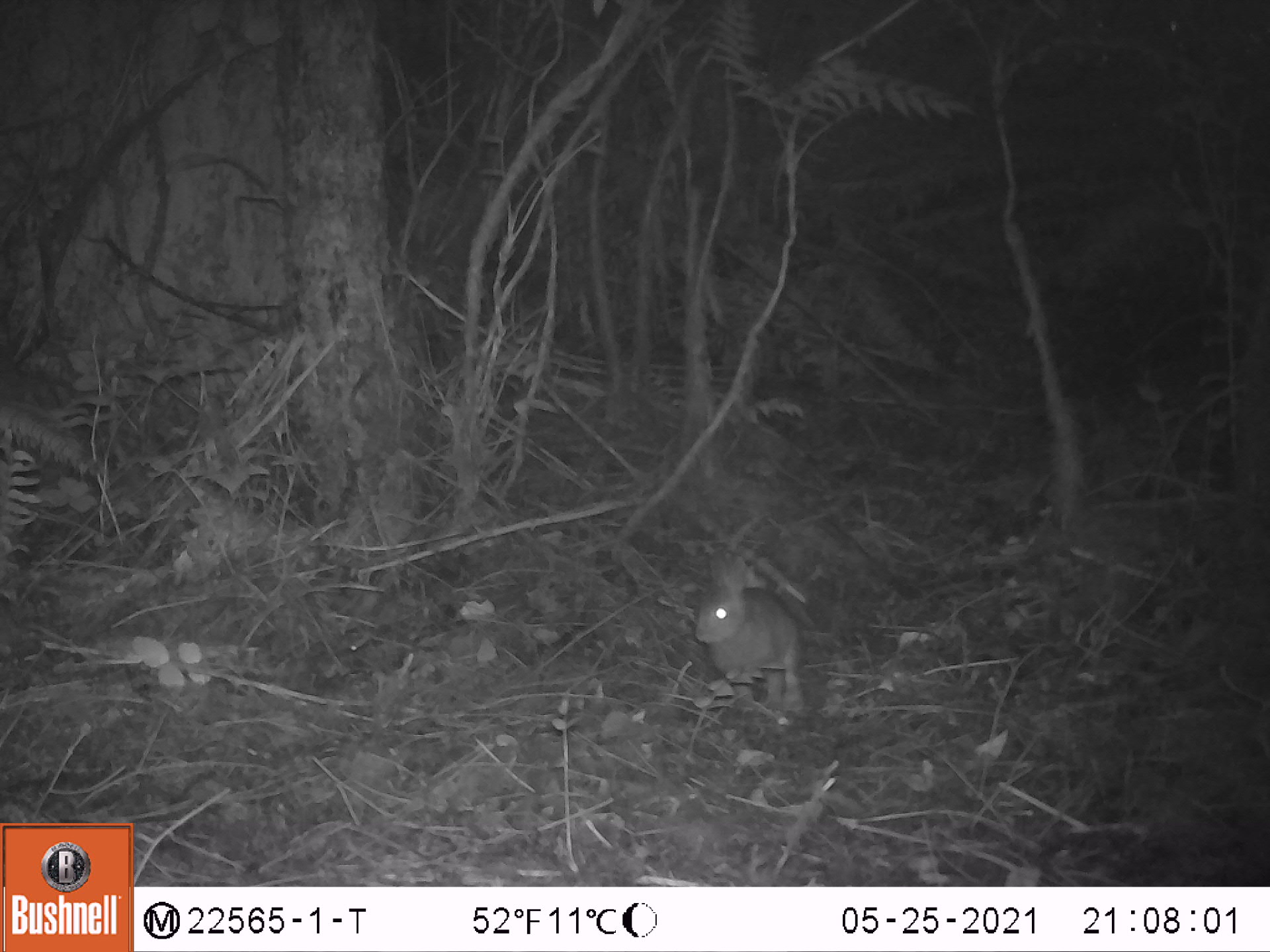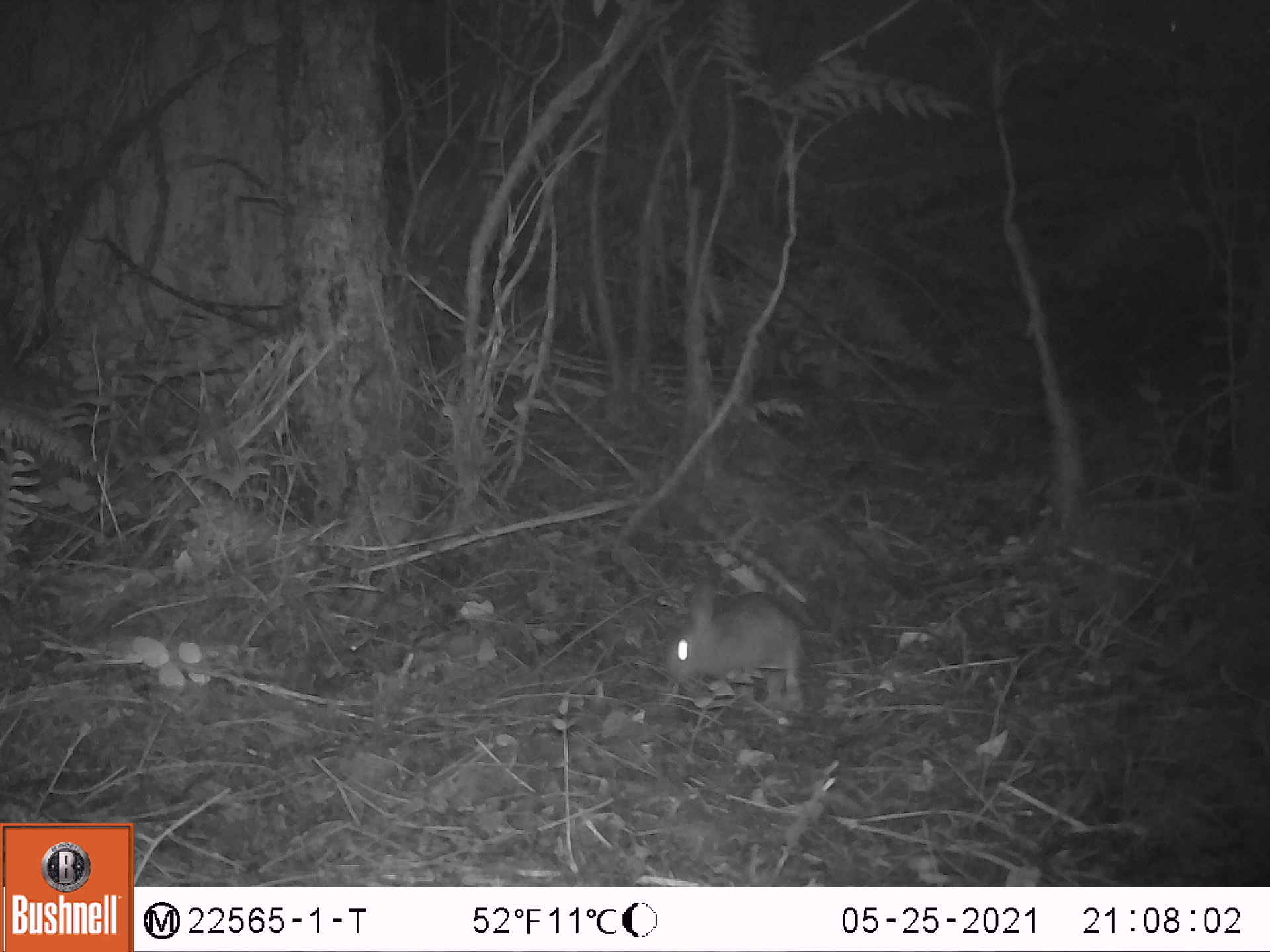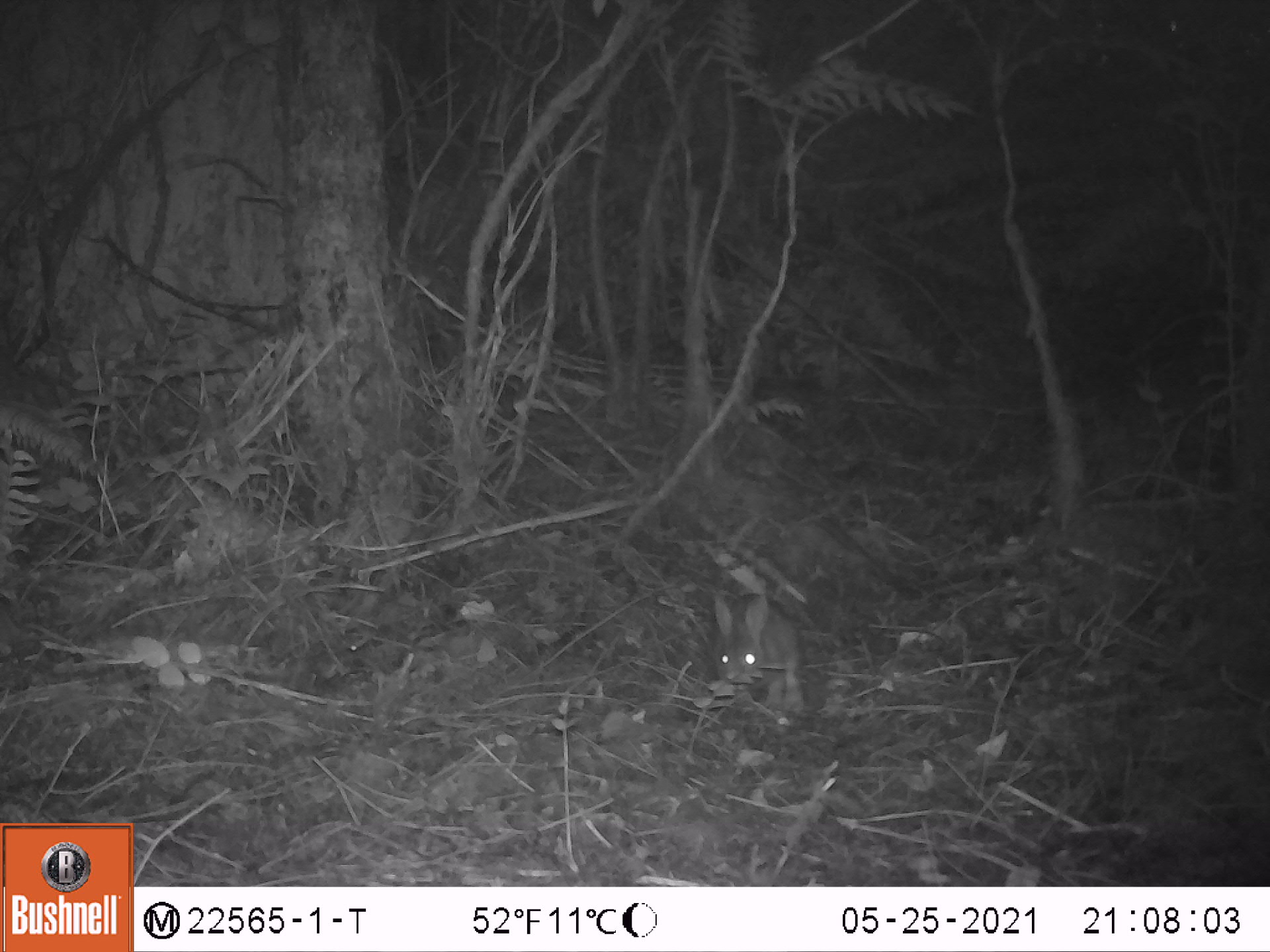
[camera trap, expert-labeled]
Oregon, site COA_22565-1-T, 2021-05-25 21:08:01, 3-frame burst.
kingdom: Animalia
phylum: Chordata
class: Mammalia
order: Lagomorpha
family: Leporidae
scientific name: Leporidae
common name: hares and rabbits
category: leporidae family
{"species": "leporidae family (hares and rabbits) (Leporidae)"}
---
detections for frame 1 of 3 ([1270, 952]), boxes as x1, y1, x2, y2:
leporidae family: 680, 551, 803, 707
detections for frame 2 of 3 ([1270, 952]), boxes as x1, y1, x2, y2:
leporidae family: 649, 587, 806, 708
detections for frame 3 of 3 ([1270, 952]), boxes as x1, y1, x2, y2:
leporidae family: 695, 588, 811, 714